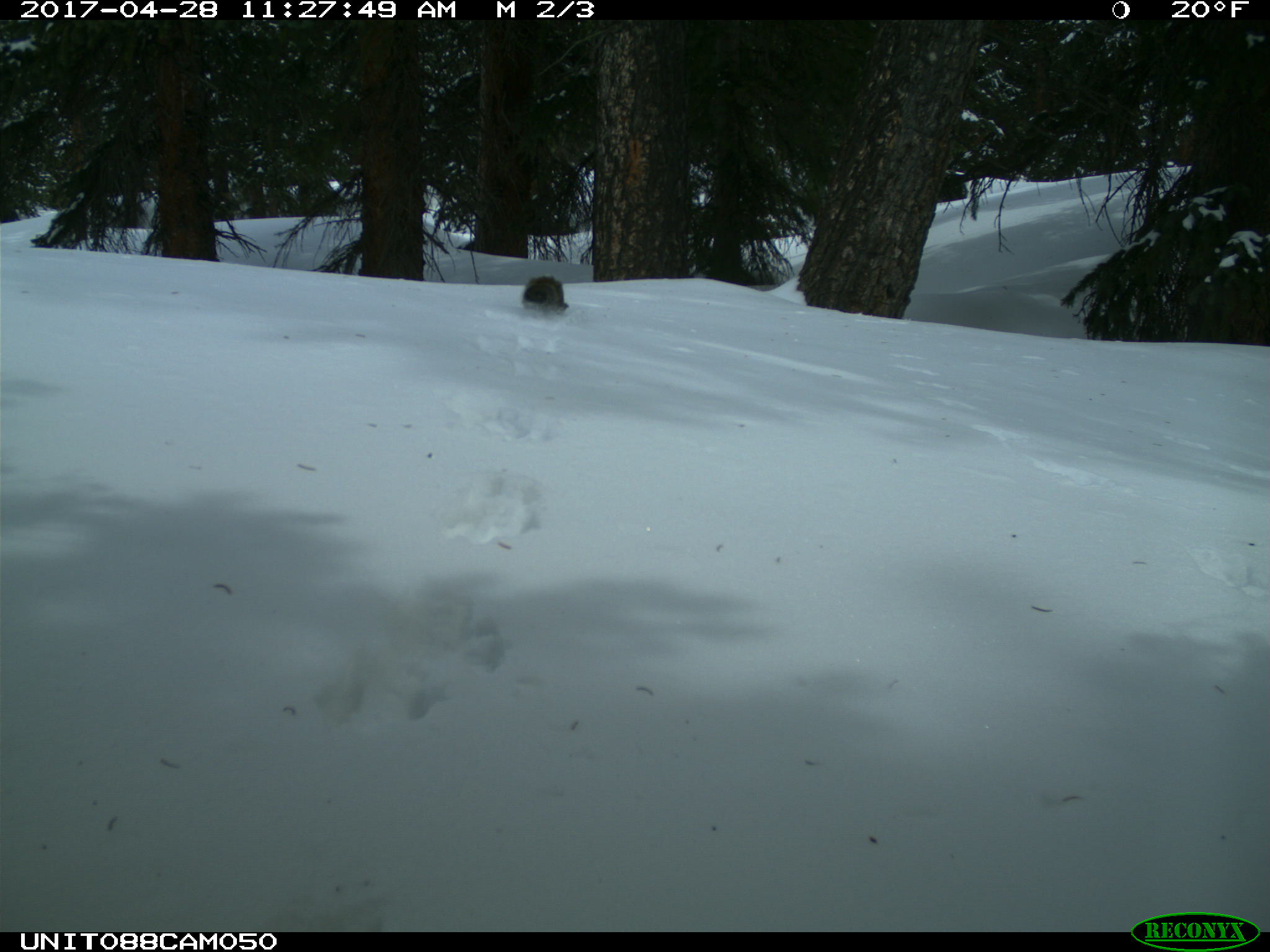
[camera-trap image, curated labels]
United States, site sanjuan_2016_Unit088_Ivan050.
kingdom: Animalia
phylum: Chordata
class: Mammalia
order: Rodentia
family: Sciuridae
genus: Tamiasciurus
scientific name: Tamiasciurus hudsonicus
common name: american red squirrel